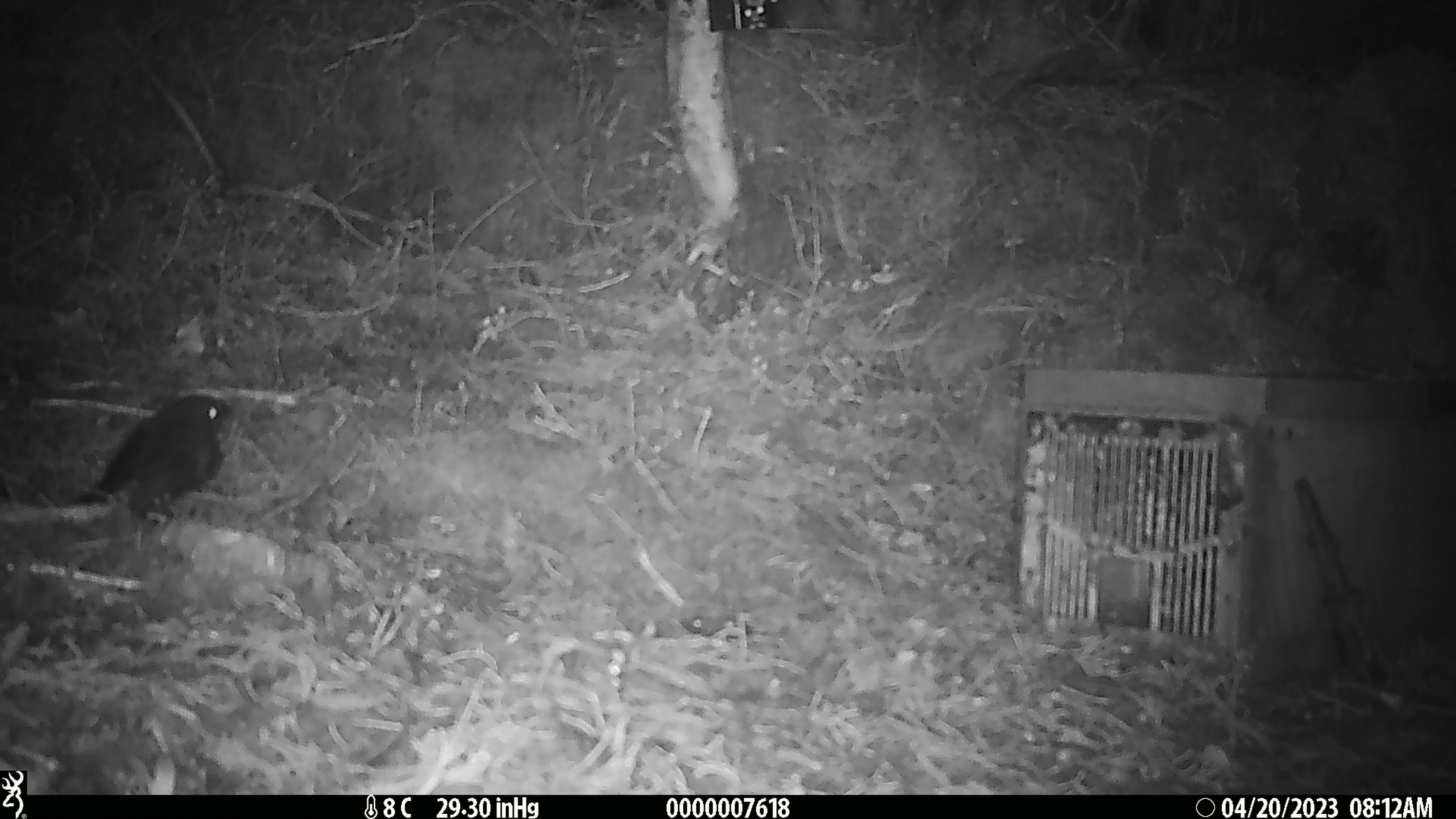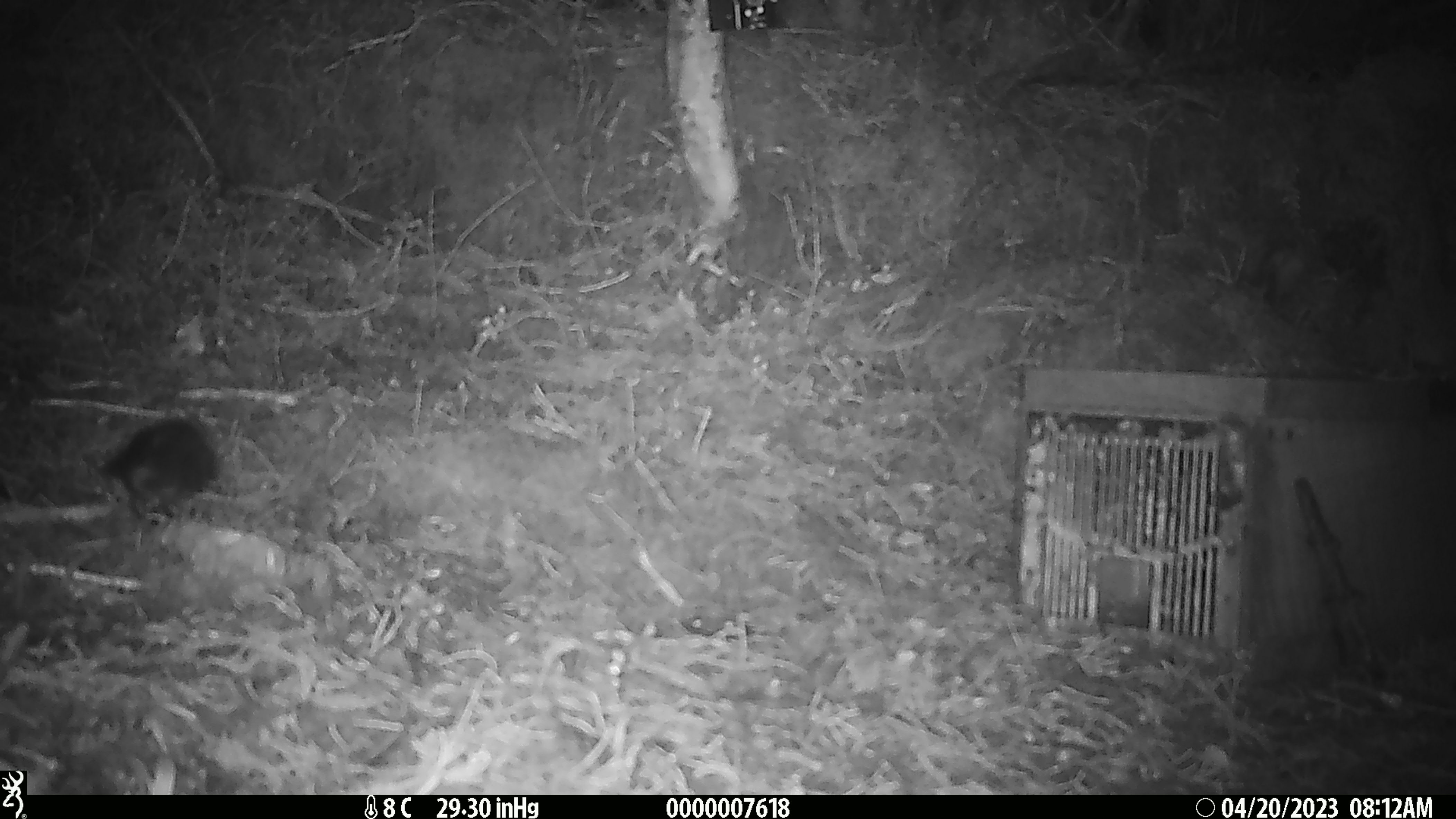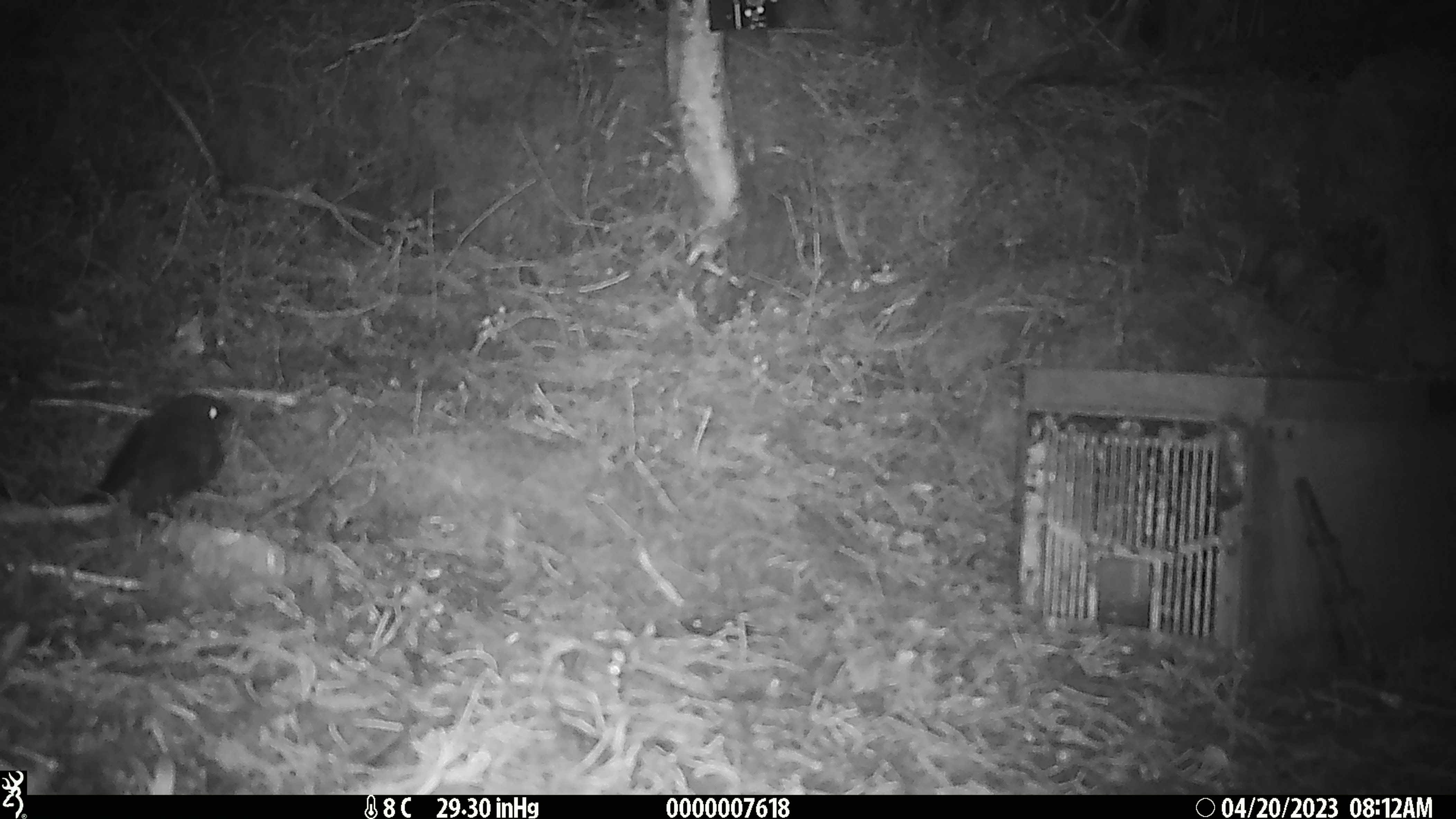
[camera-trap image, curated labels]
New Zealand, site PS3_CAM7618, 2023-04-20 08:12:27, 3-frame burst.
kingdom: Animalia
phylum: Chordata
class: Aves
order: Passeriformes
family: Petroicidae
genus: Petroica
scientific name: Petroica australis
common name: new zealand robin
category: robin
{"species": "robin (new zealand robin) (Petroica australis)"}